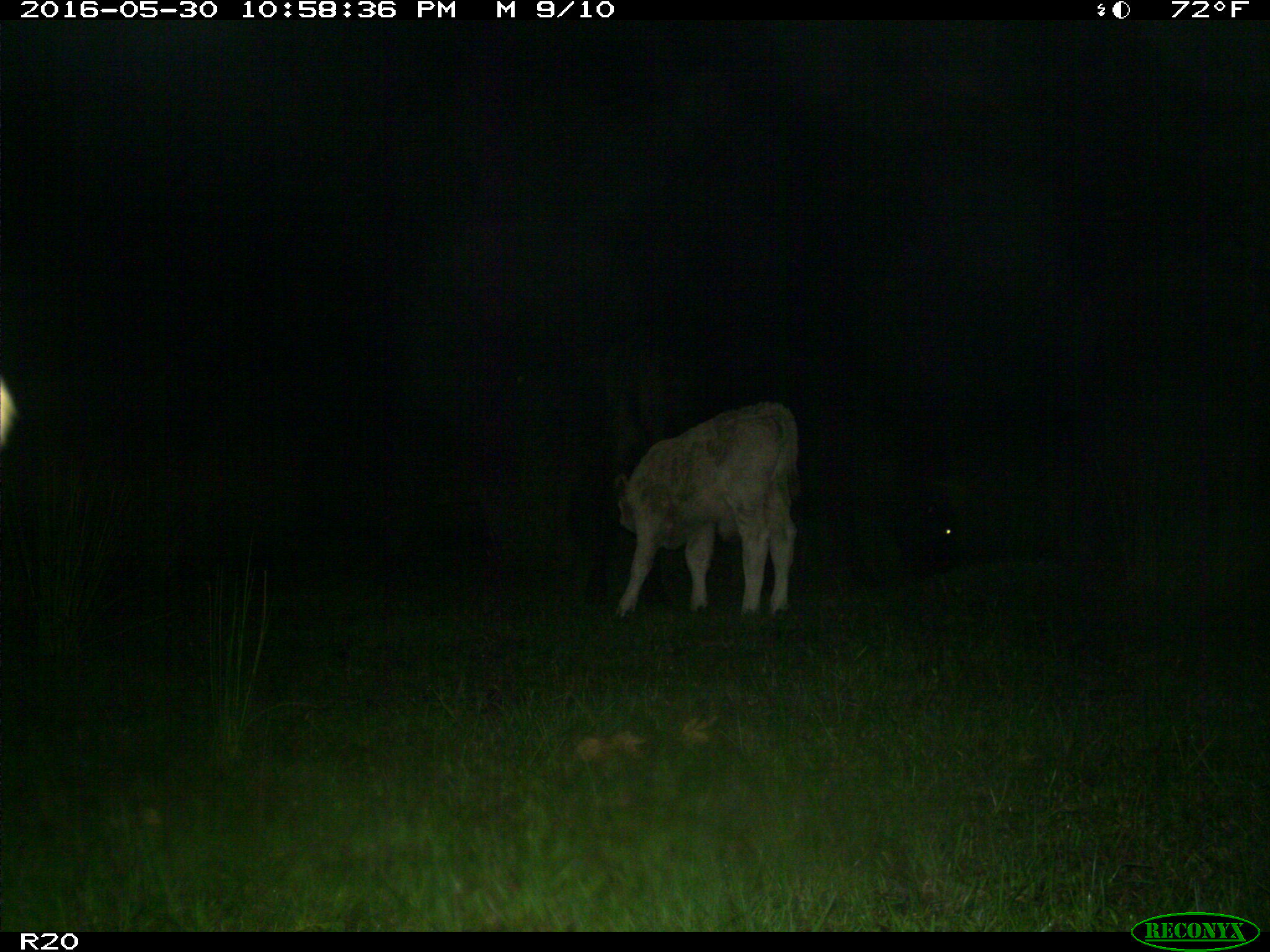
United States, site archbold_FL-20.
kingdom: Animalia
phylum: Chordata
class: Mammalia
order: Artiodactyla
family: Bovidae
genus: Bos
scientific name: Bos taurus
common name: domestic cow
Bos taurus (domestic cow).